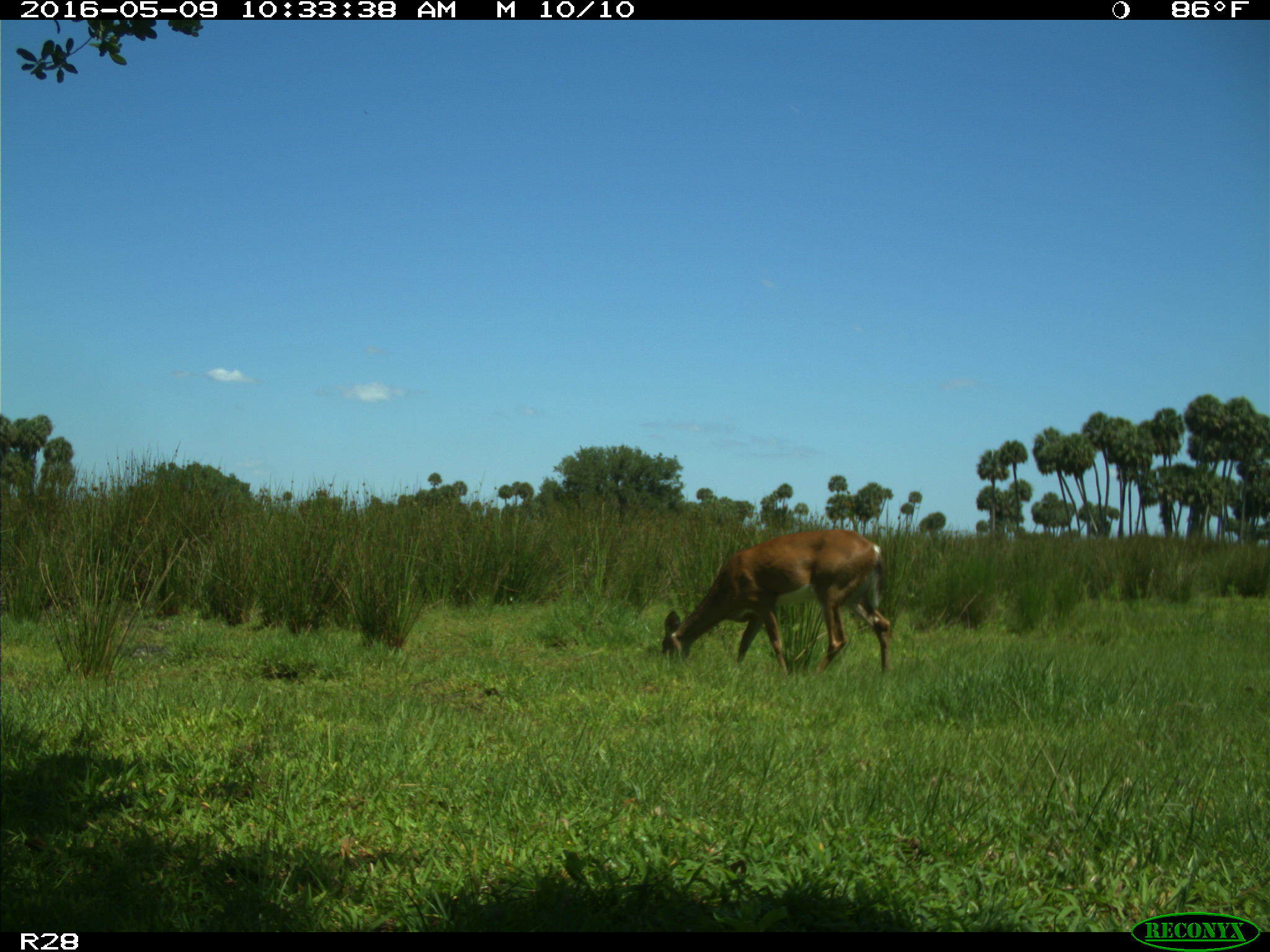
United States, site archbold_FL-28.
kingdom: Animalia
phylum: Chordata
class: Mammalia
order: Artiodactyla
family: Cervidae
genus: Odocoileus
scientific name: Odocoileus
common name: deer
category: unidentified deer